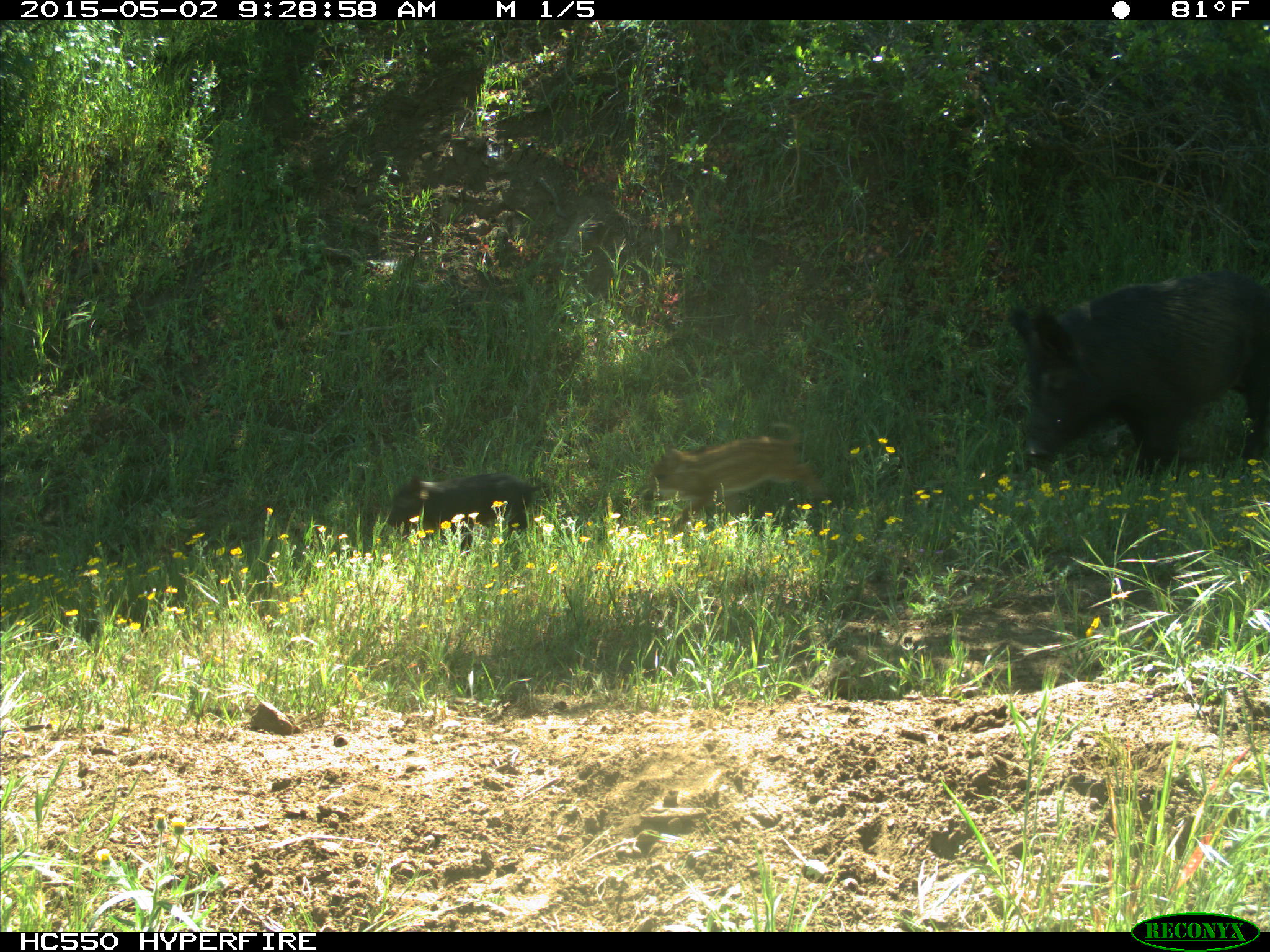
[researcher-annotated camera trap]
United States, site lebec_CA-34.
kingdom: Animalia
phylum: Chordata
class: Mammalia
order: Artiodactyla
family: Suidae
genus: Sus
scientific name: Sus scrofa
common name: wild boar